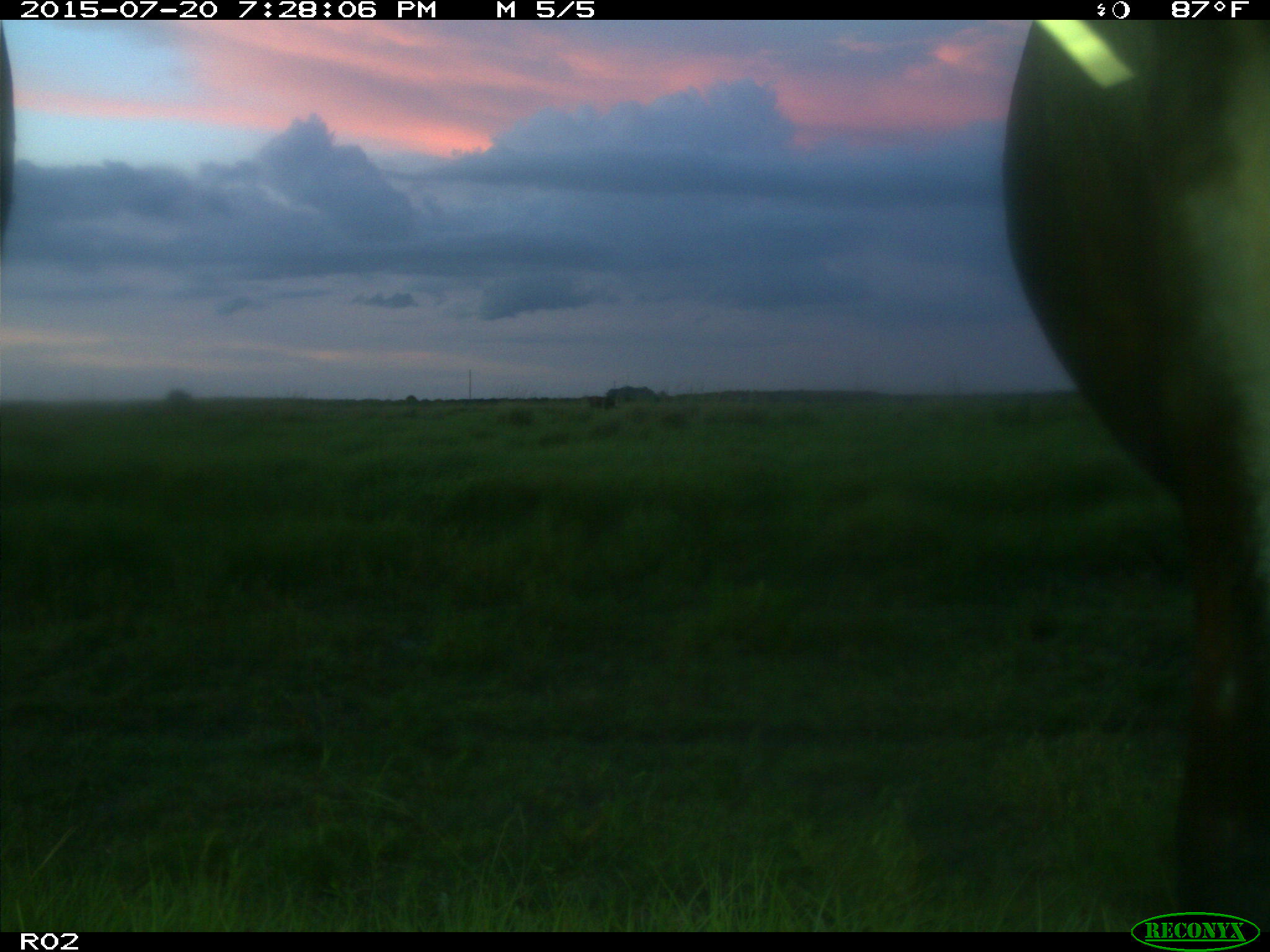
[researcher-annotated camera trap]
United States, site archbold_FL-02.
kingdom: Animalia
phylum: Chordata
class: Mammalia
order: Artiodactyla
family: Bovidae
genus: Bos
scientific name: Bos taurus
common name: domestic cow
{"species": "Bos taurus (domestic cow)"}